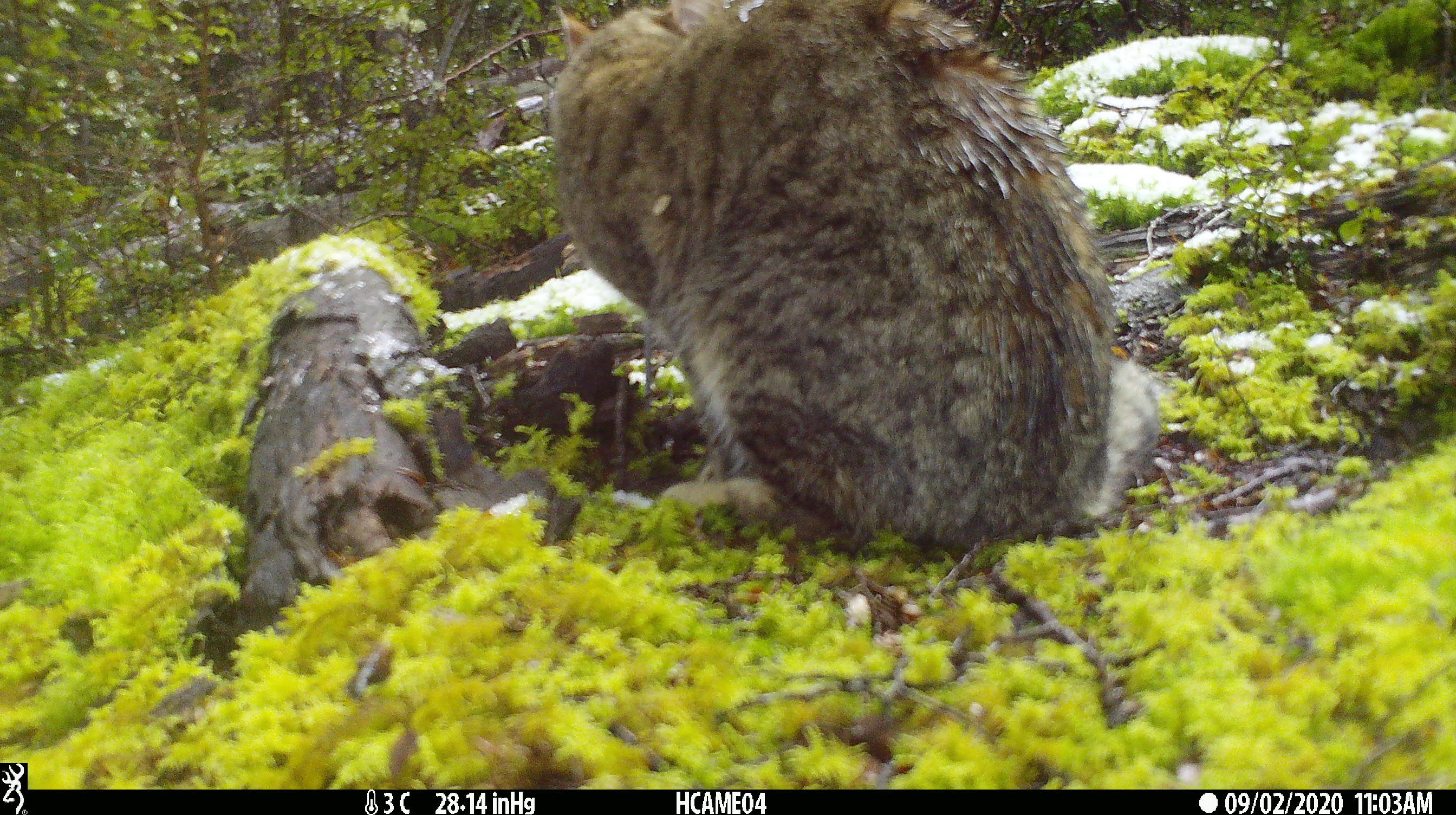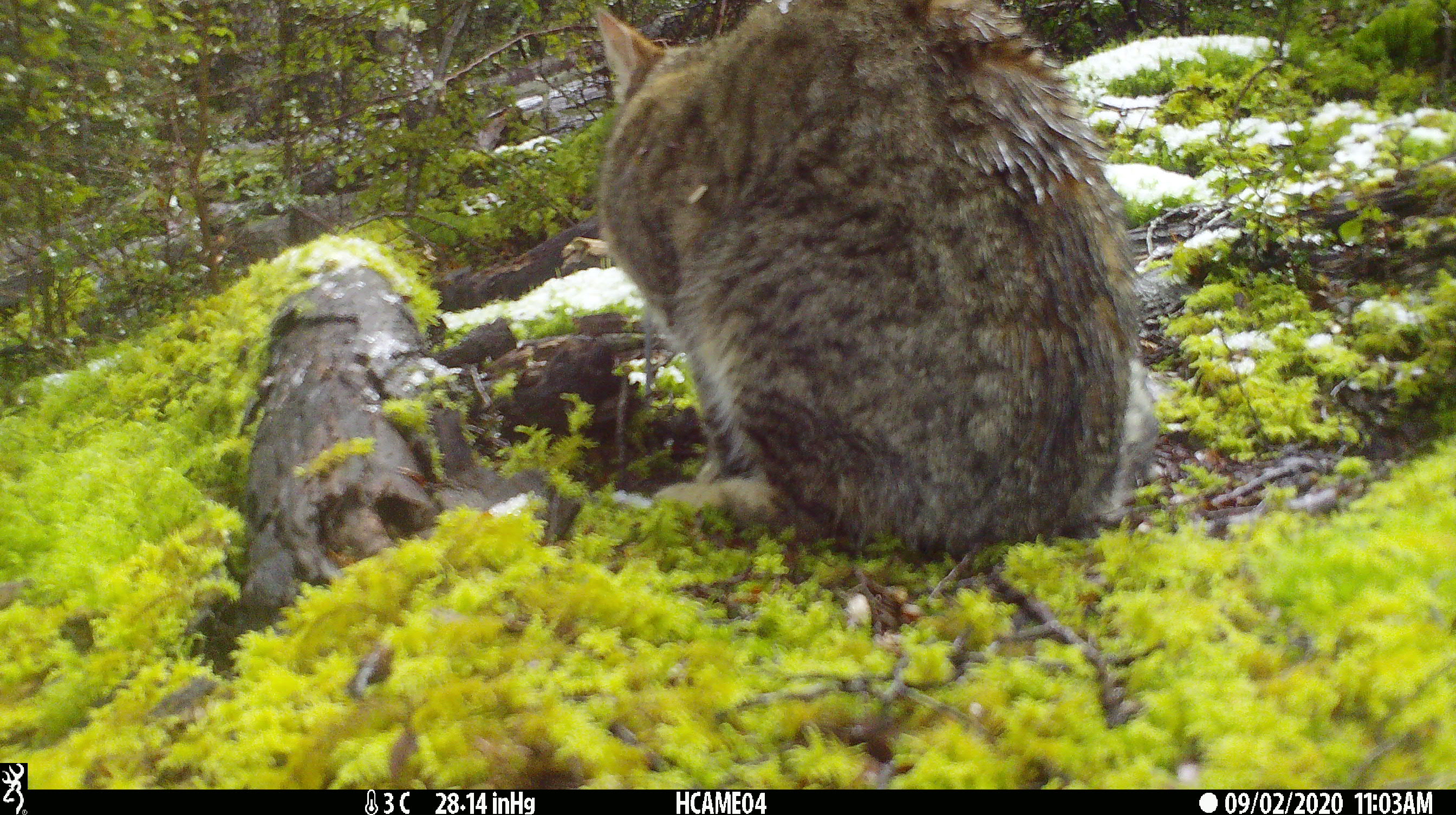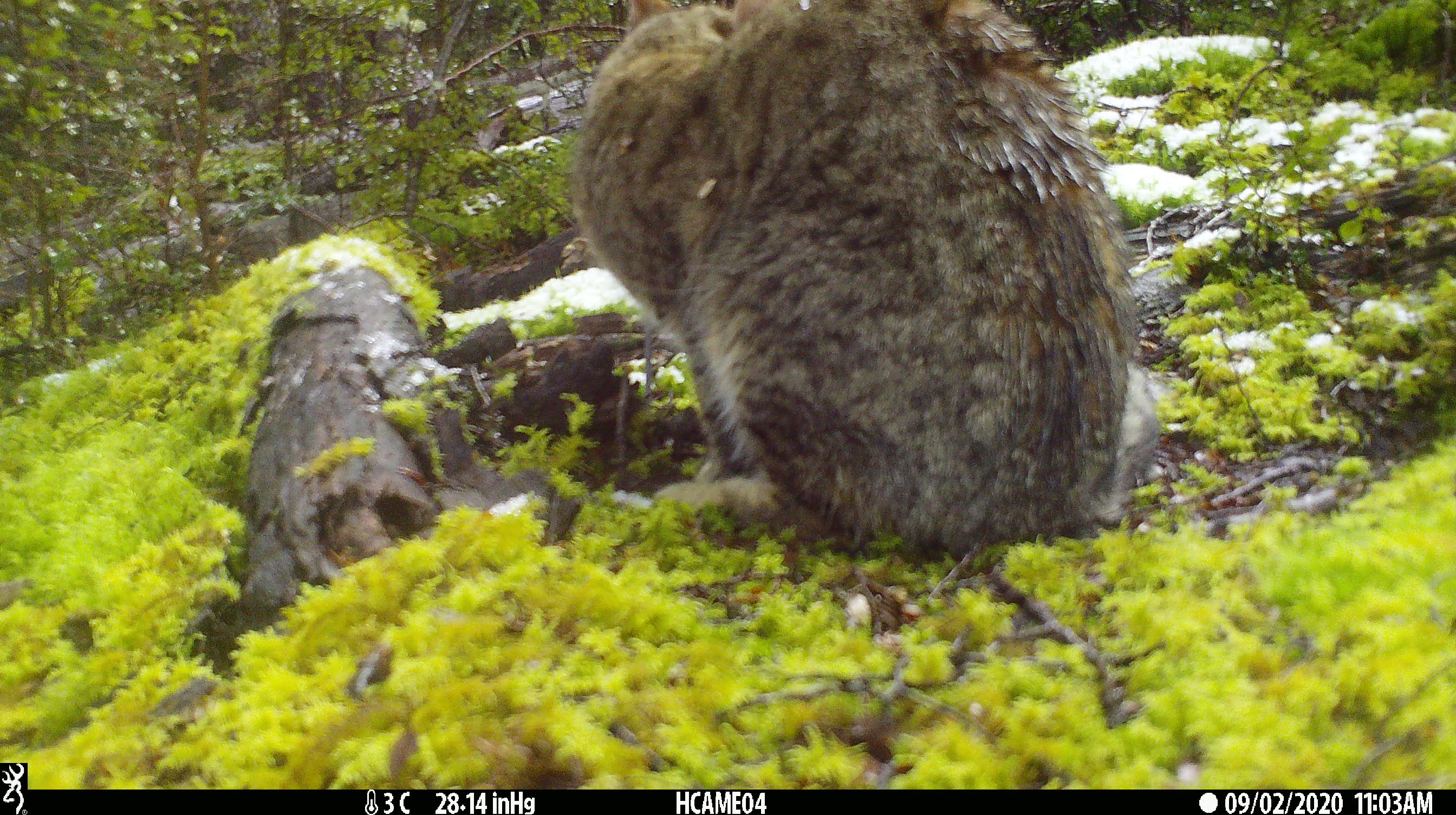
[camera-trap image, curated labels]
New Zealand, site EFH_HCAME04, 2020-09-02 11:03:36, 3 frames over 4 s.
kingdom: Animalia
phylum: Chordata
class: Mammalia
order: Carnivora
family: Felidae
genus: Felis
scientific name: Felis catus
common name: domestic cat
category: cat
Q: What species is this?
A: Cat (domestic cat) (Felis catus).